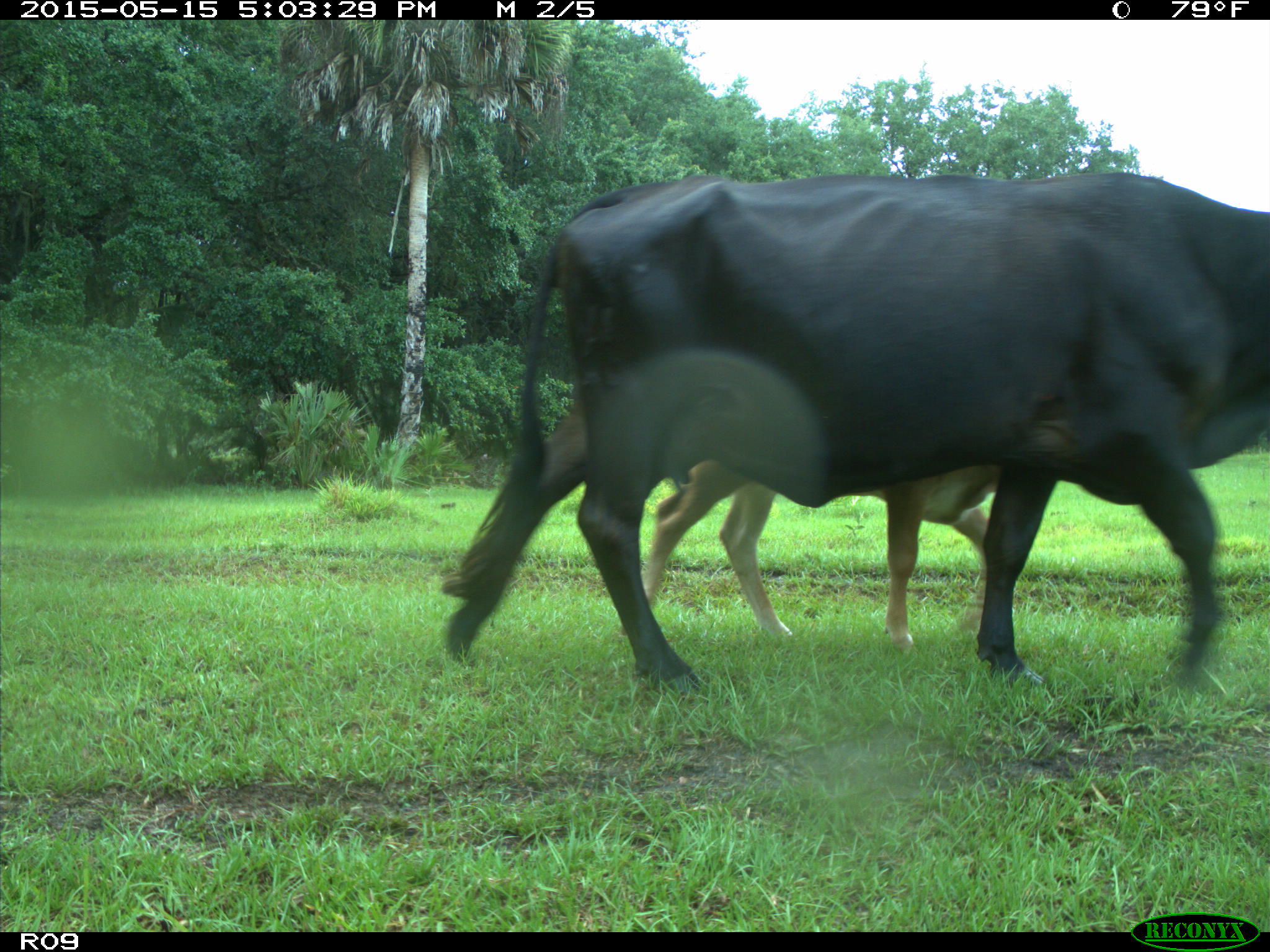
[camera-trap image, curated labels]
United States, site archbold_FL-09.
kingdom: Animalia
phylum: Chordata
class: Mammalia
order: Artiodactyla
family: Bovidae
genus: Bos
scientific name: Bos taurus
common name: domestic cow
Bos taurus (domestic cow).